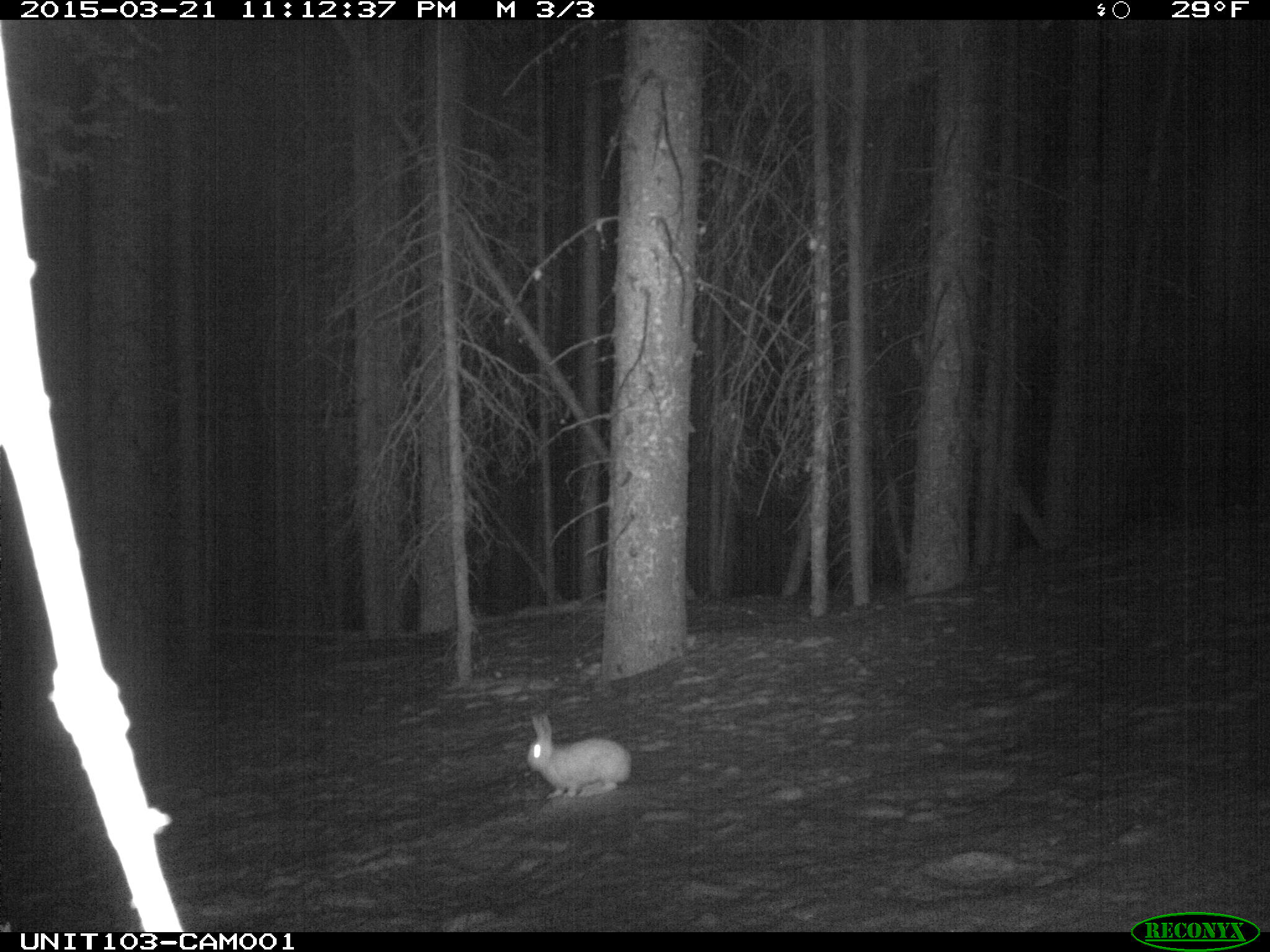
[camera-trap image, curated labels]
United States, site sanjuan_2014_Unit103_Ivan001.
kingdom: Animalia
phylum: Chordata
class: Mammalia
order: Lagomorpha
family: Leporidae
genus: Lepus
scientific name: Lepus americanus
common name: snowshoe hare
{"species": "Lepus americanus (snowshoe hare)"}